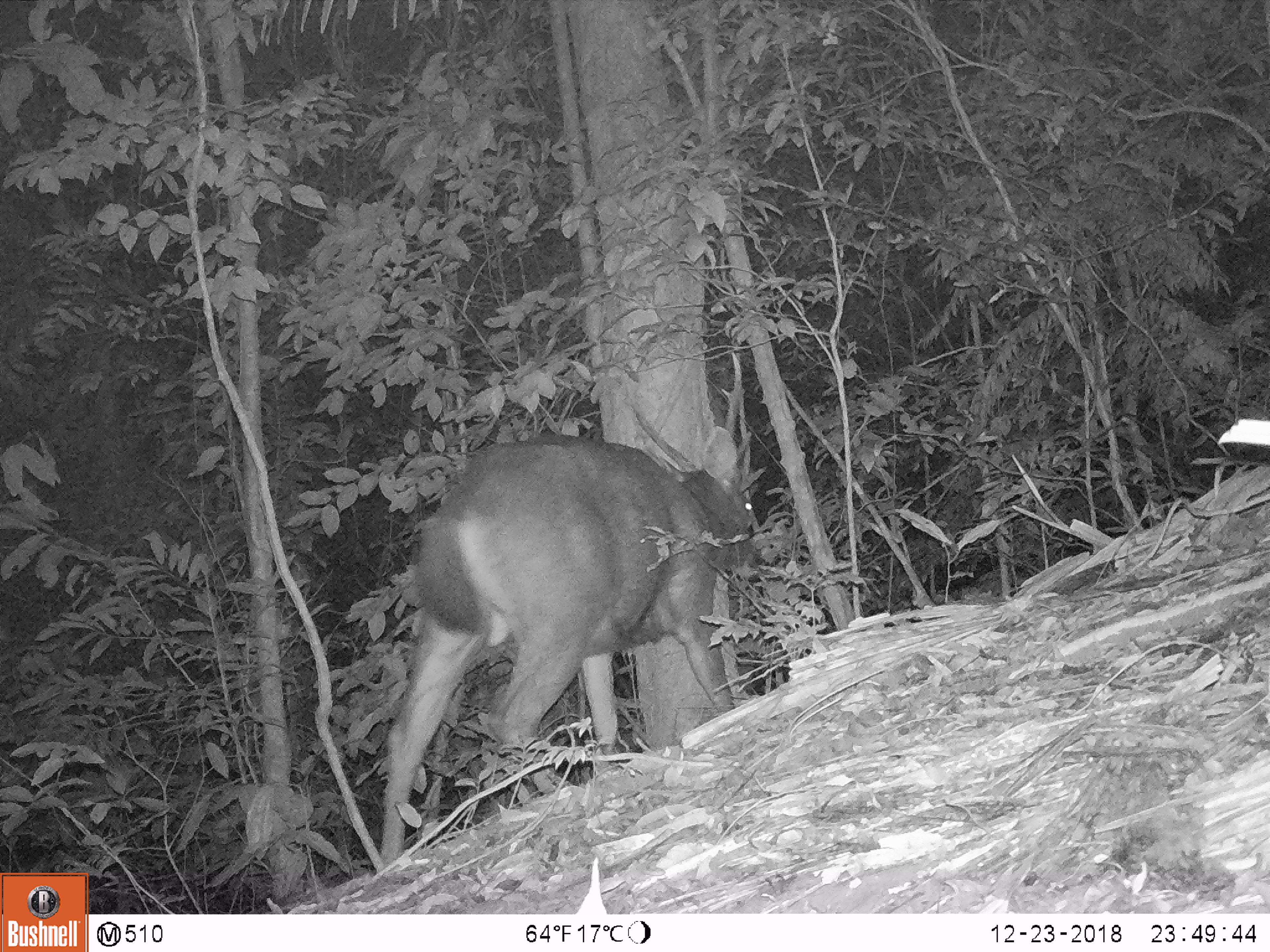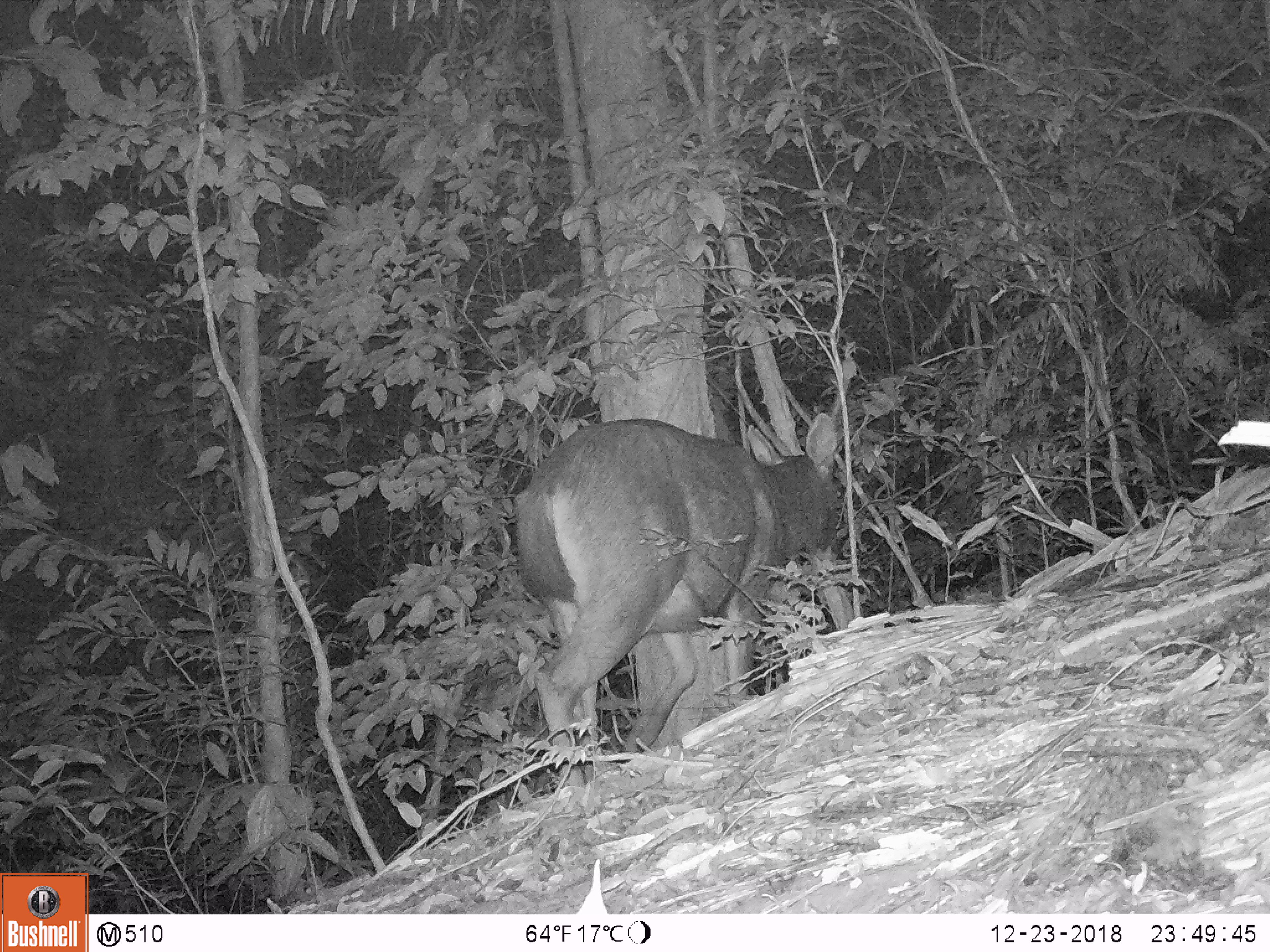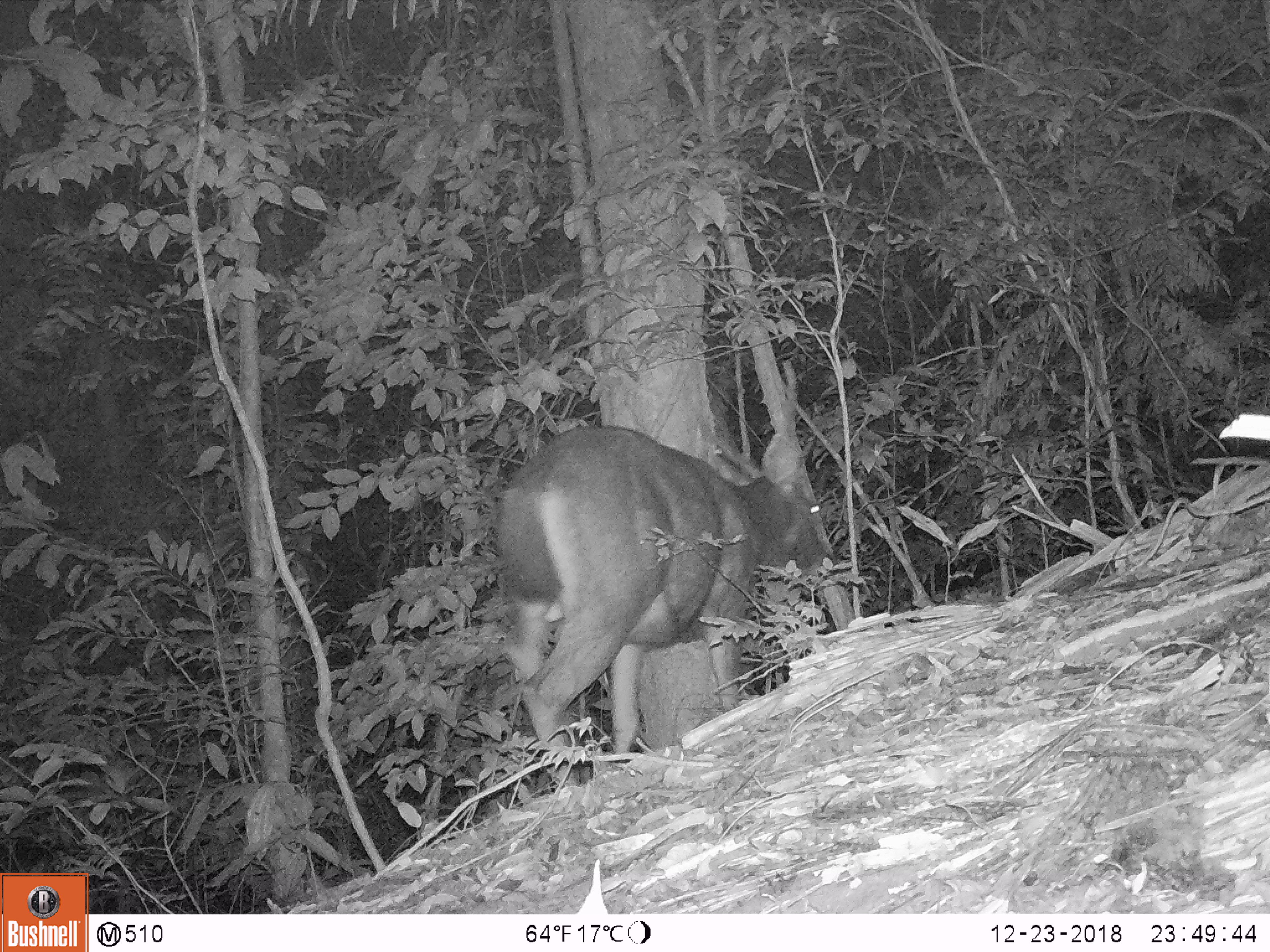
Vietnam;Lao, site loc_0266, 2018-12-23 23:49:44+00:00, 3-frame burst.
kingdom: Animalia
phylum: Chordata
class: Mammalia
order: Artiodactyla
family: Cervidae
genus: Rusa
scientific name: Rusa unicolor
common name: sambar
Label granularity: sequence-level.